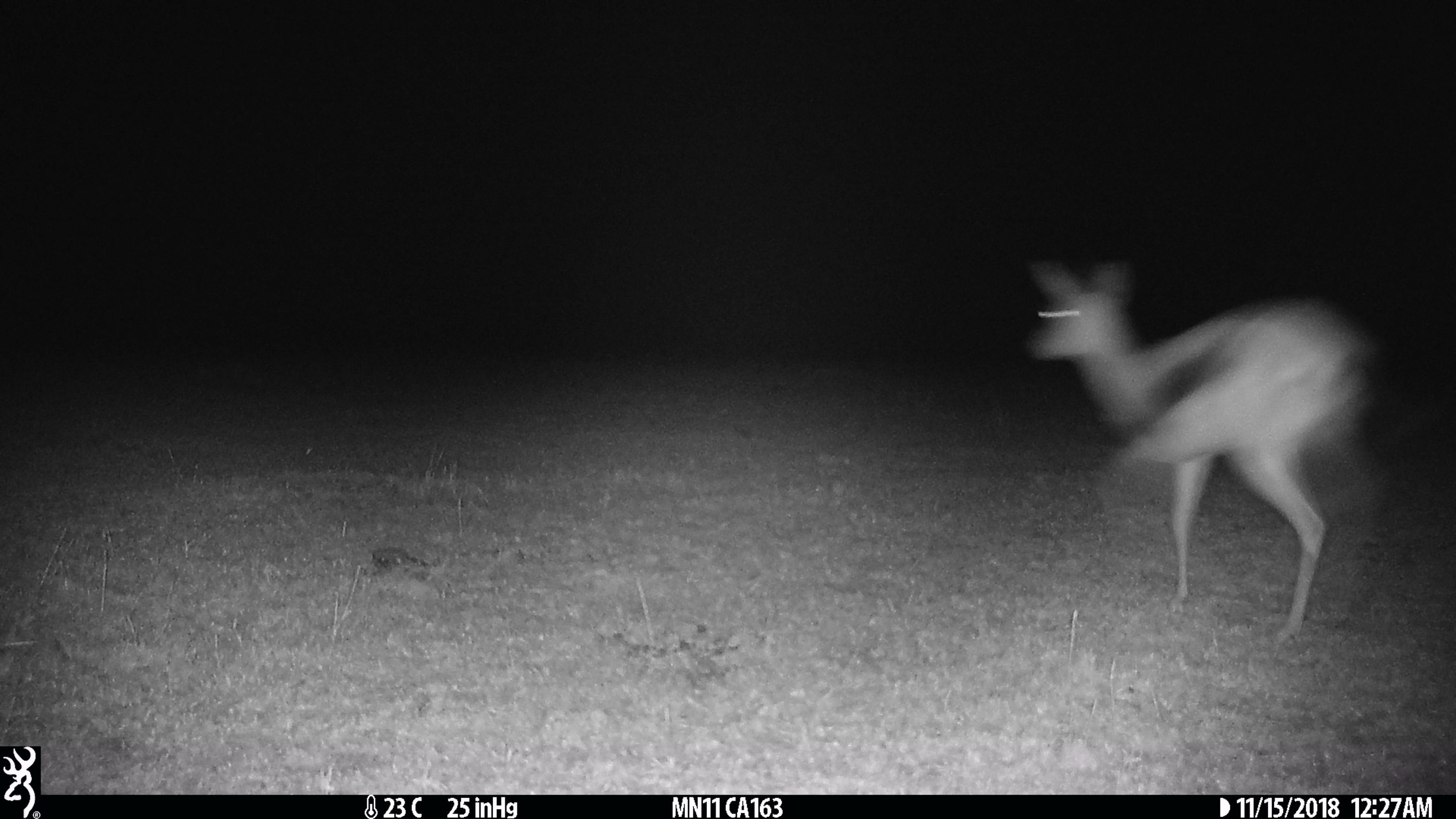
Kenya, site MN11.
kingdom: Animalia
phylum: Chordata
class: Mammalia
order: Artiodactyla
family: Bovidae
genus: Eudorcas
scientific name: Eudorcas thomsonii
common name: thomon's gazelle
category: gazelle thomsons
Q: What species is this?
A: Gazelle thomsons (thomon's gazelle) (Eudorcas thomsonii).